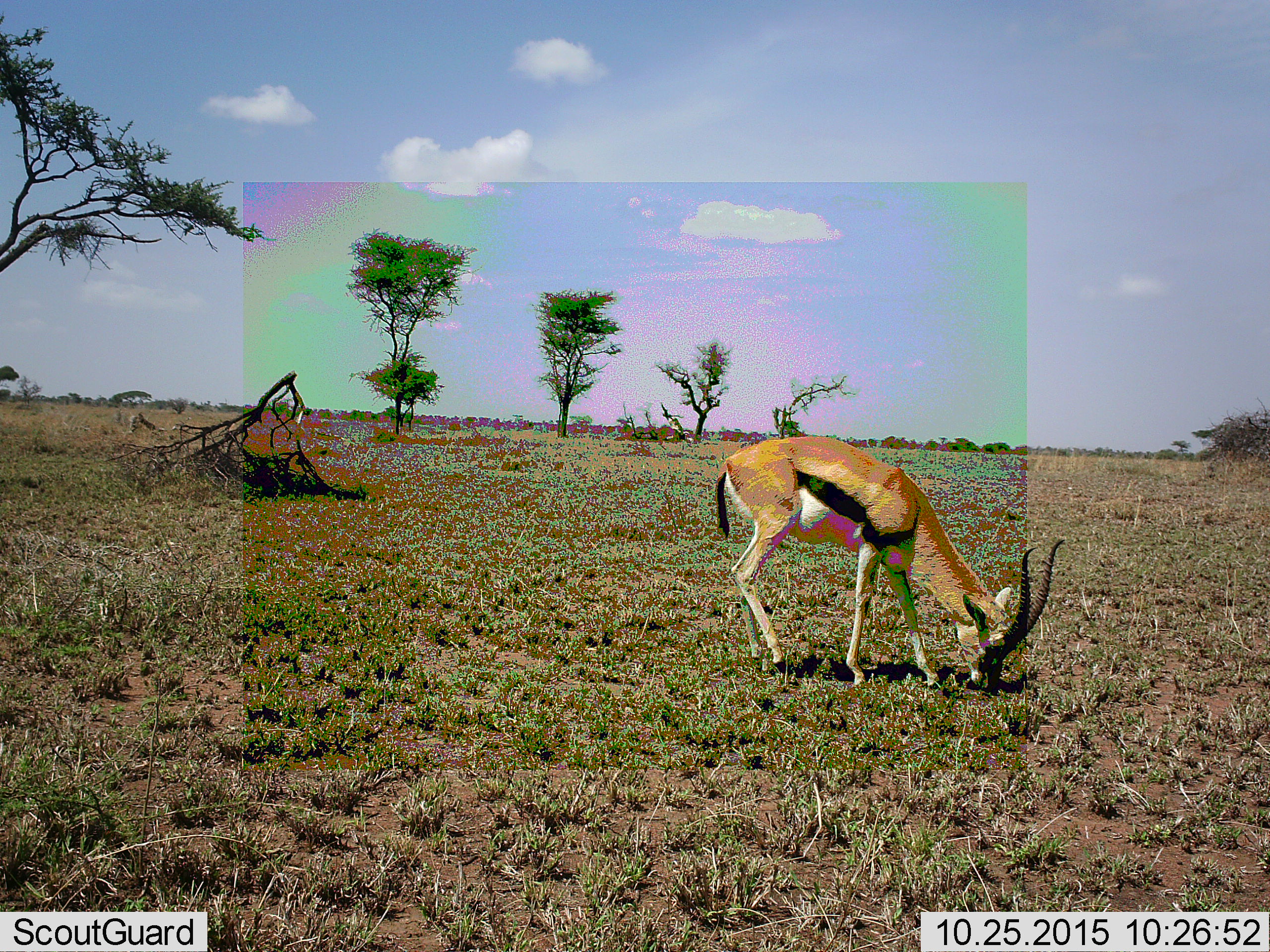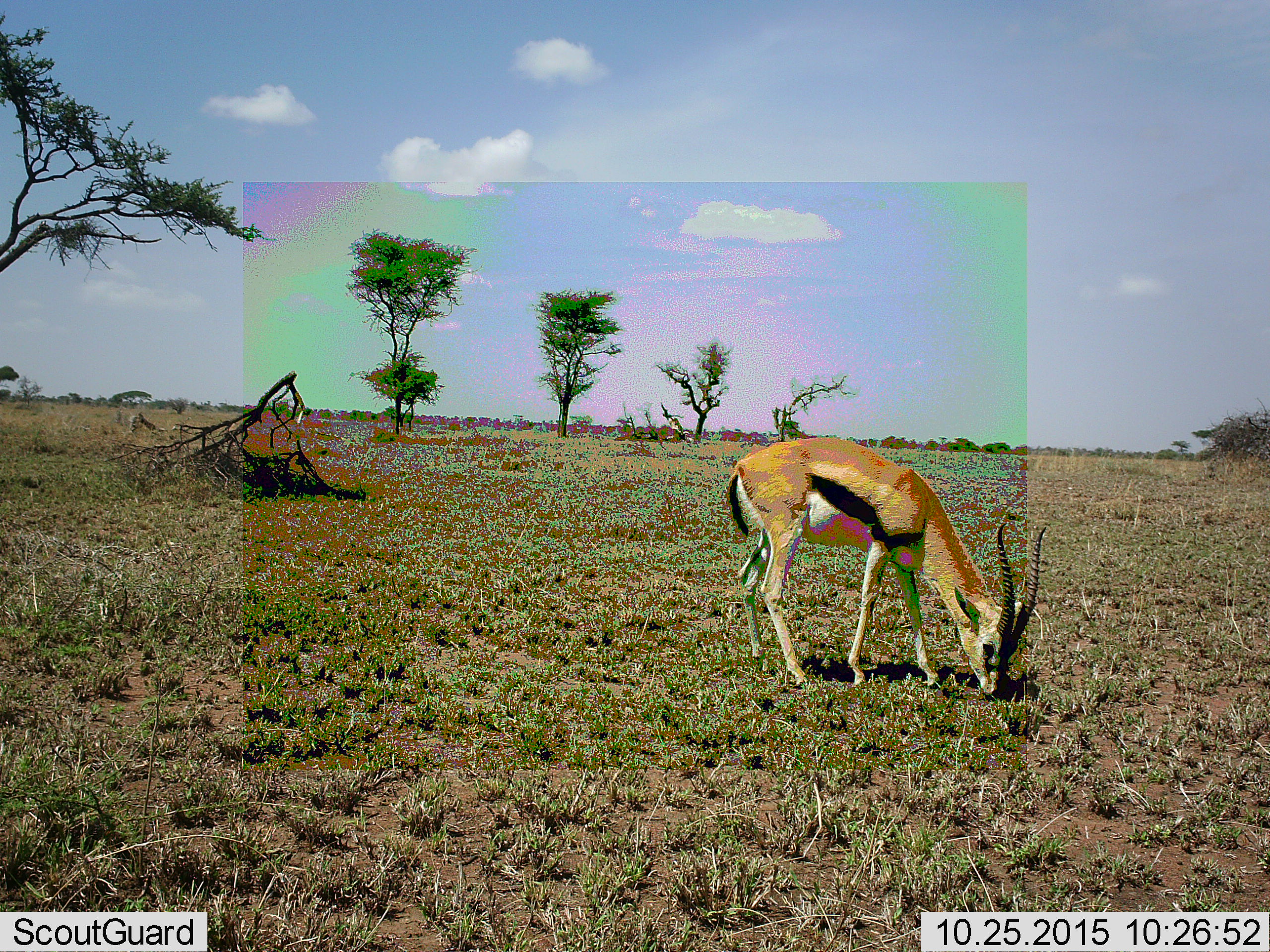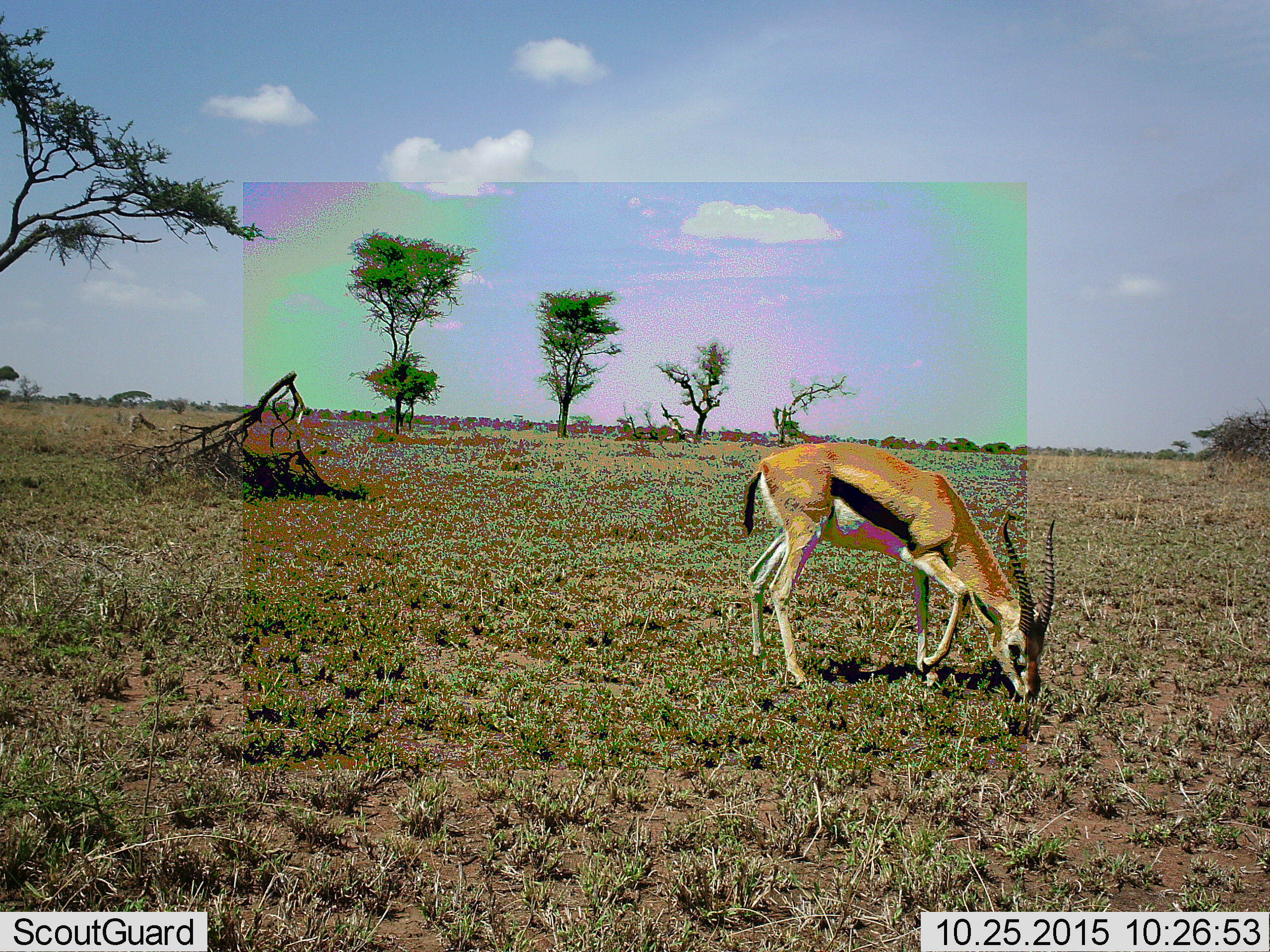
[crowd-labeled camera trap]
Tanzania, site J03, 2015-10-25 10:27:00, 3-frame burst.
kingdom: Animalia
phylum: Chordata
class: Mammalia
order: Artiodactyla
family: Bovidae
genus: Eudorcas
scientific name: Eudorcas thomsonii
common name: thomson's gazelle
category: gazellethomsons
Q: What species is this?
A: Gazellethomsons (thomson's gazelle) (Eudorcas thomsonii).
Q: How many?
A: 1.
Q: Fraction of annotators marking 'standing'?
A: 12%.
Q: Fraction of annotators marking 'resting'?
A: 0%.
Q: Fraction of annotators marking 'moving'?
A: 0%.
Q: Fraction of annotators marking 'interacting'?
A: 0%.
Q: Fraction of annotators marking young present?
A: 0%.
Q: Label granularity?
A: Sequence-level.